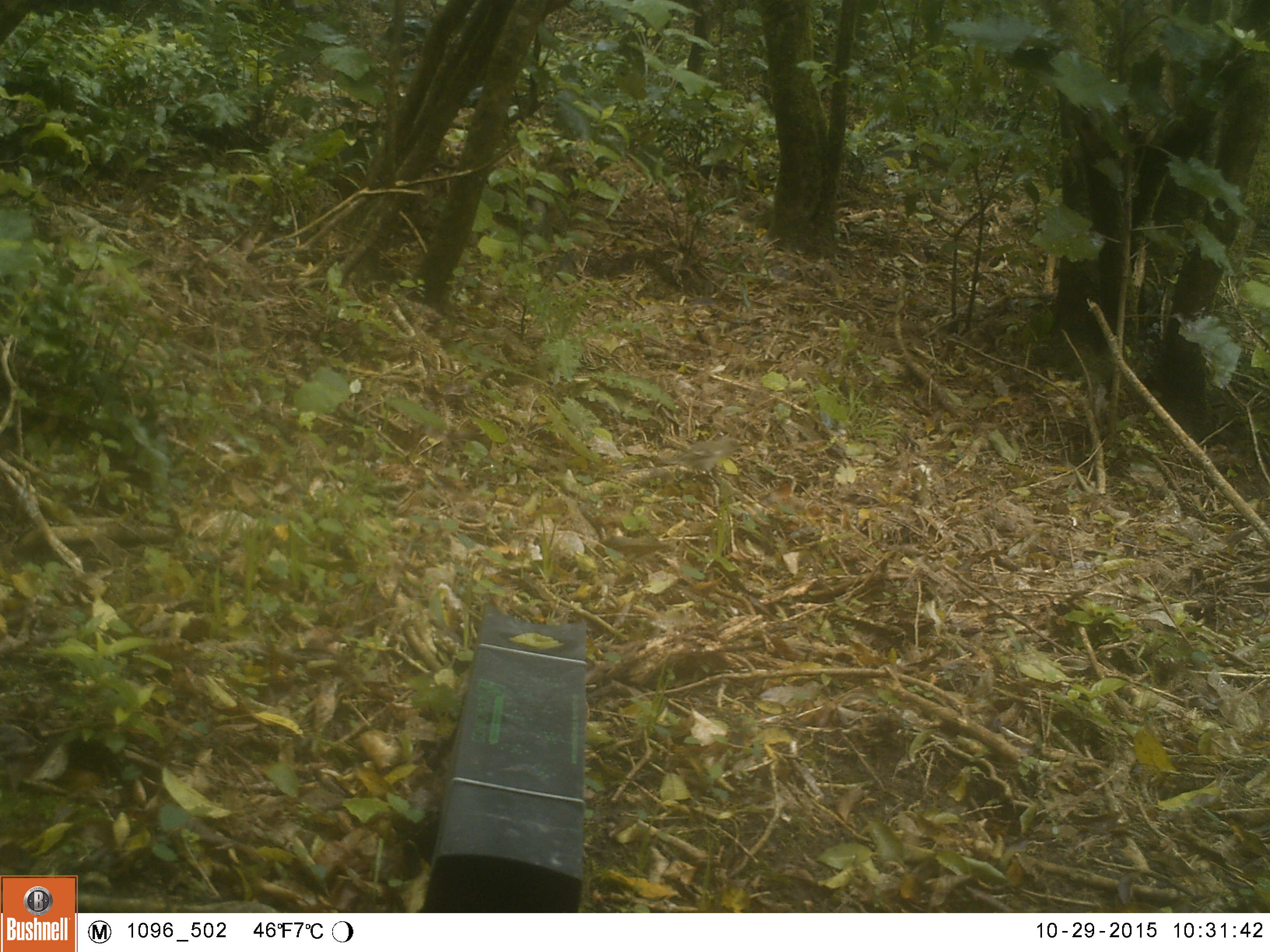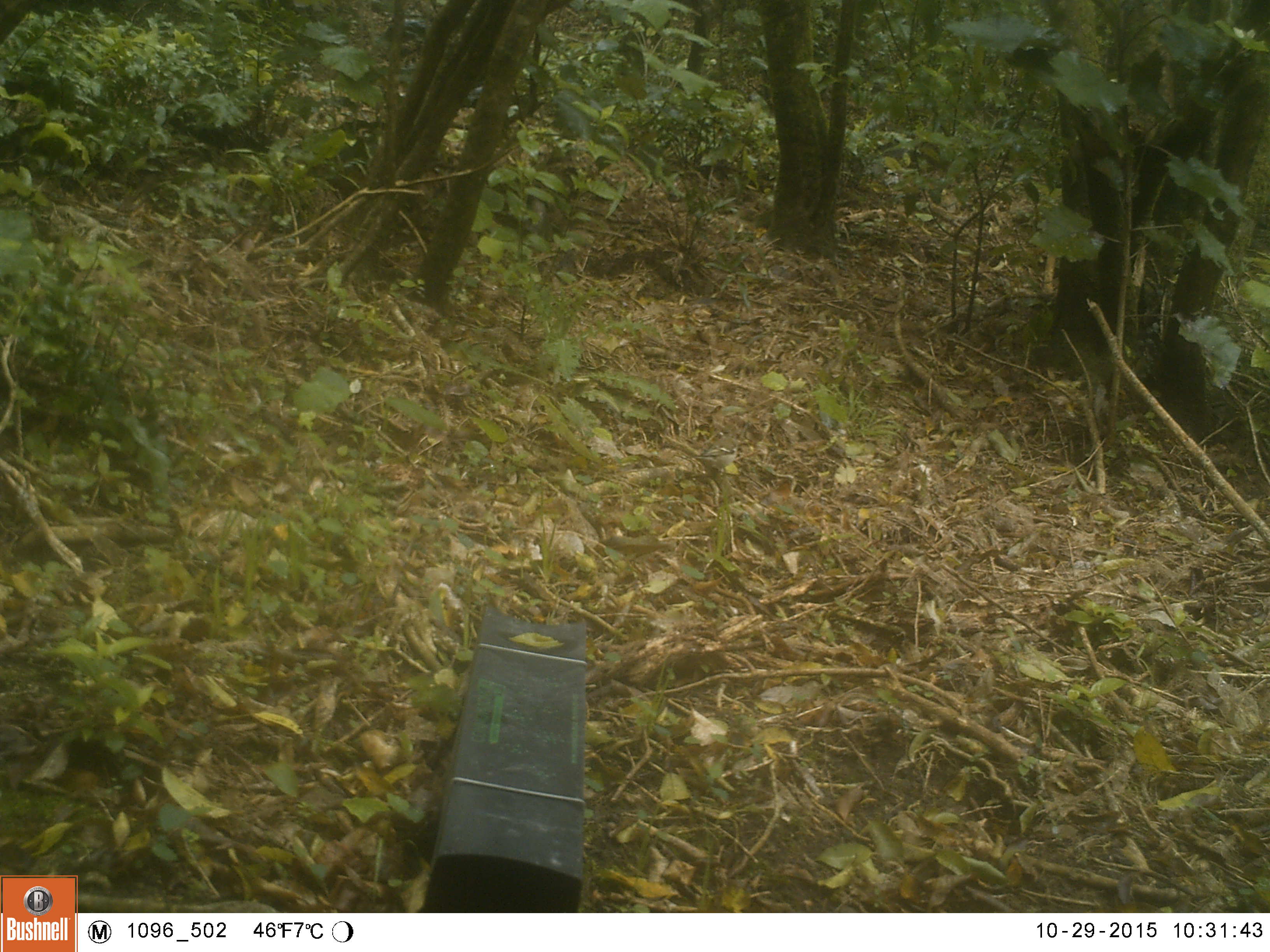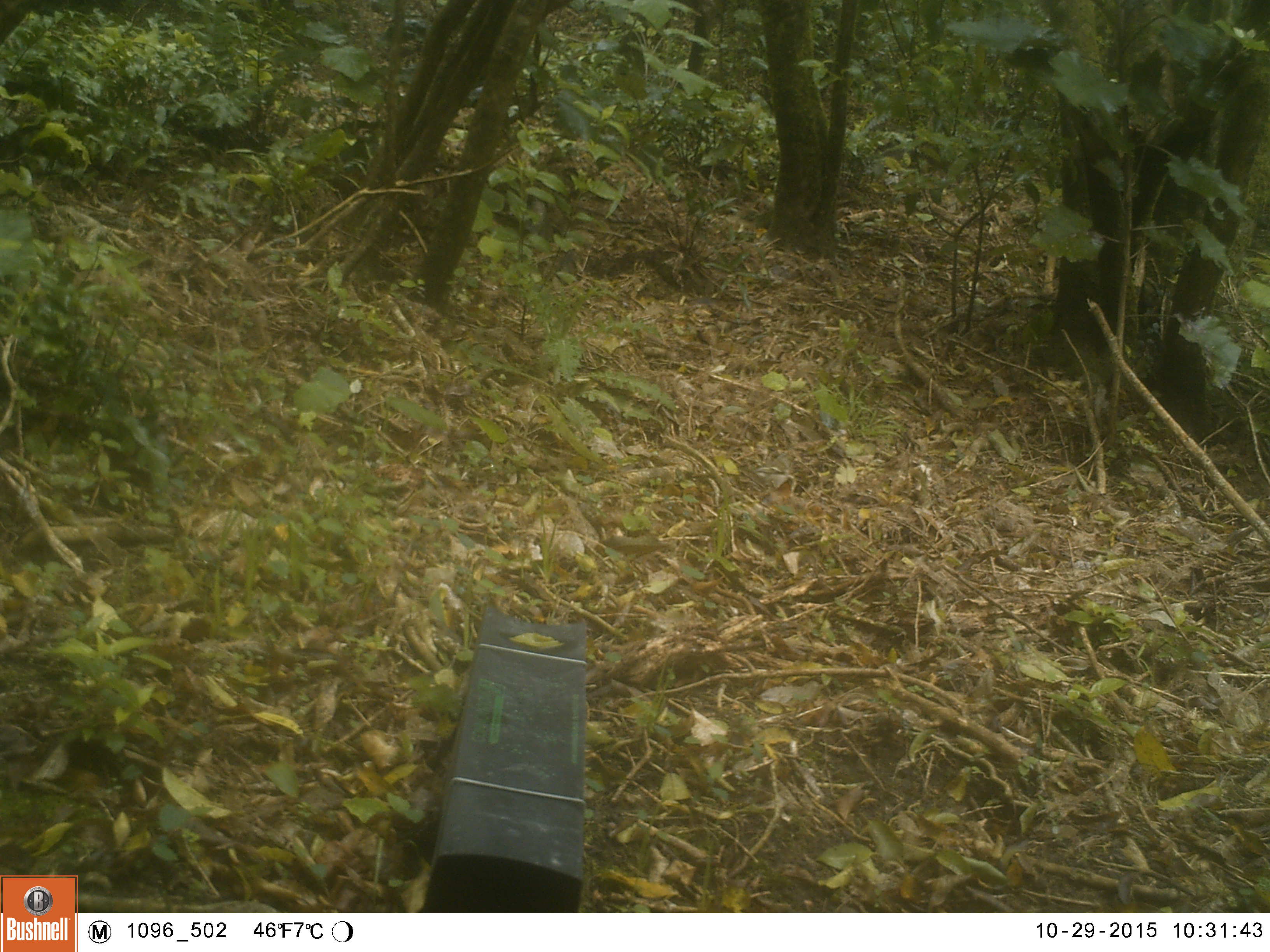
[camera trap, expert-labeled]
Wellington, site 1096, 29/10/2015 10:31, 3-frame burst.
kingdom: Animalia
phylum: Chordata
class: Aves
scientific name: Aves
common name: bird